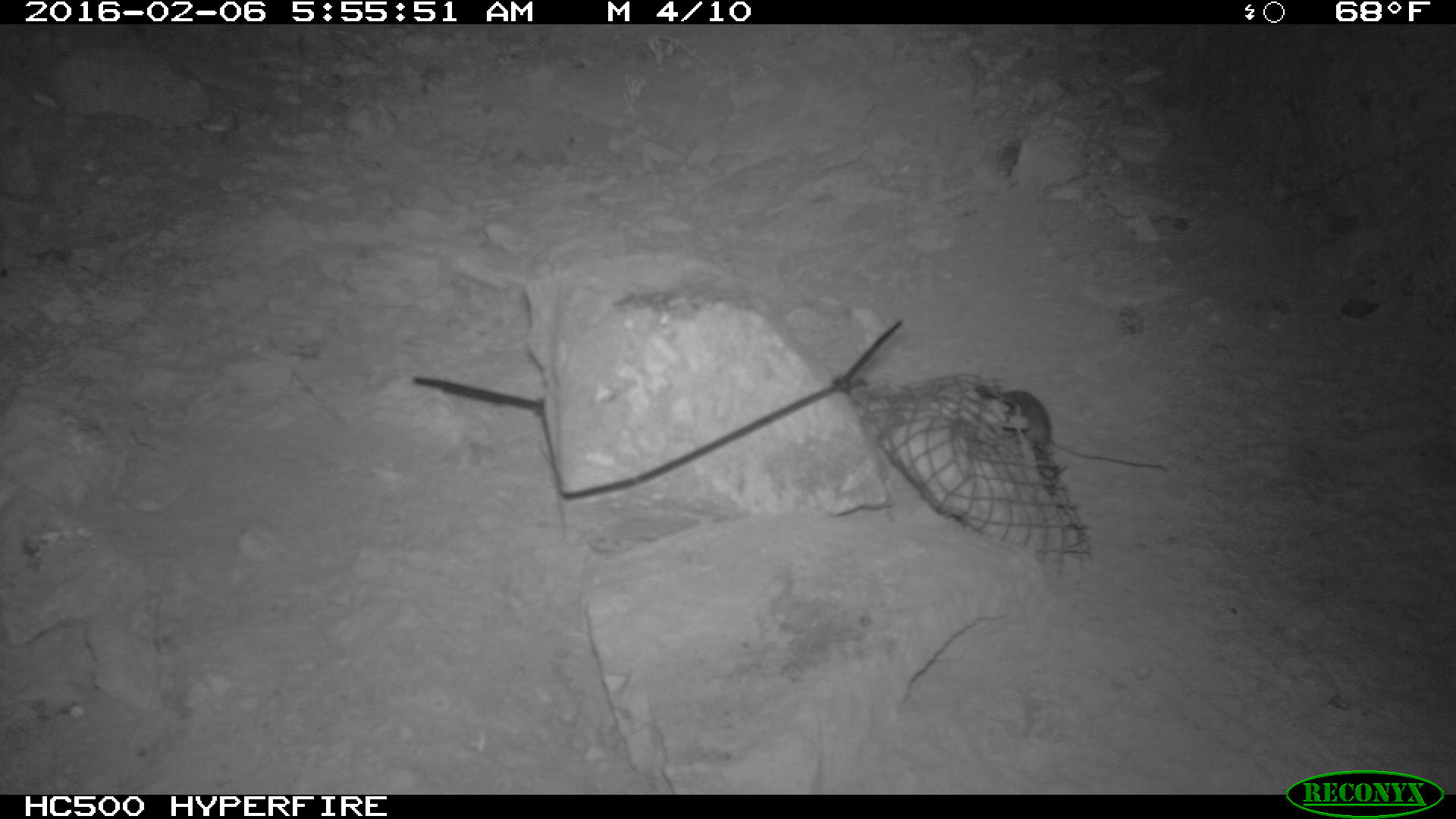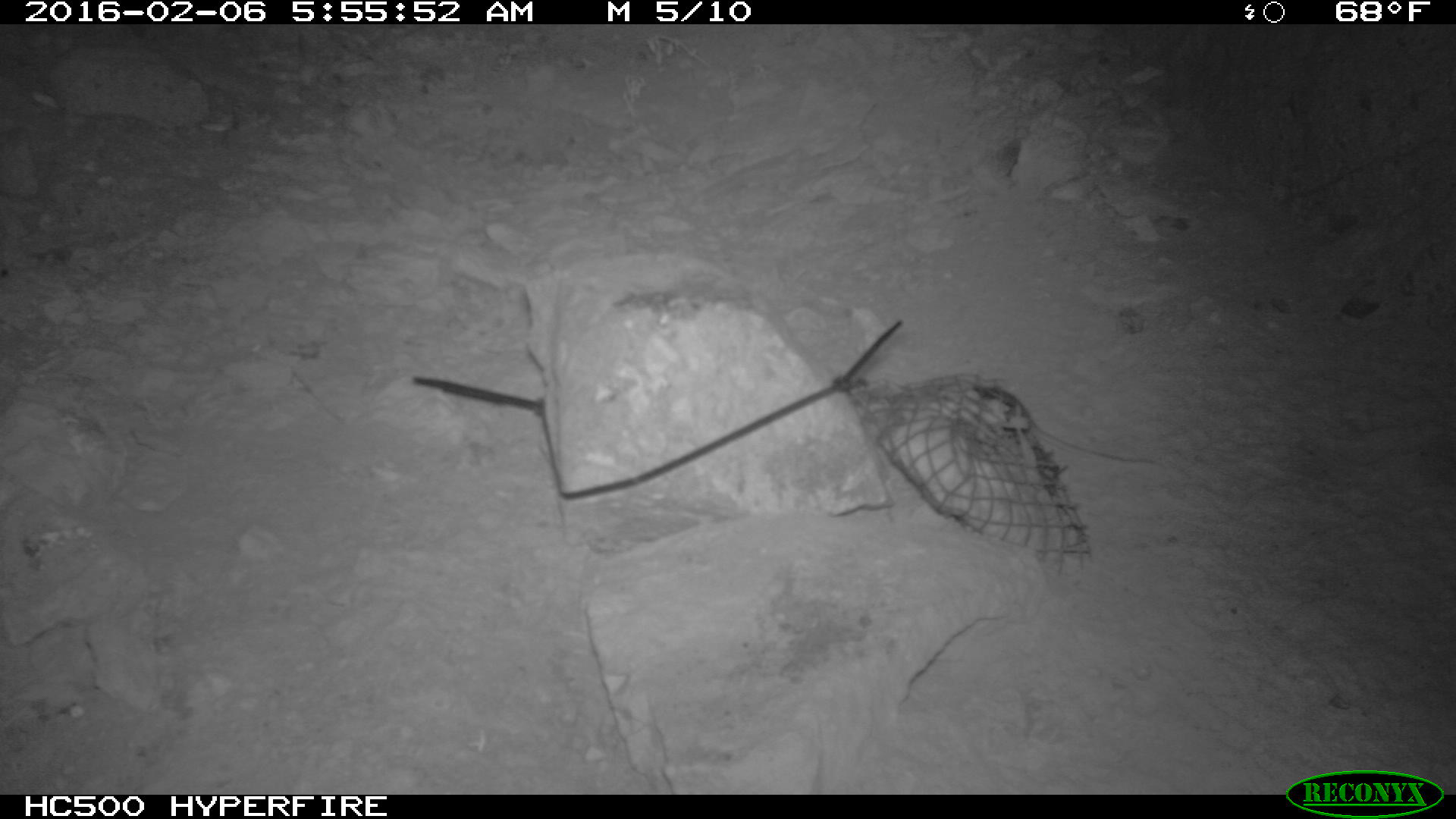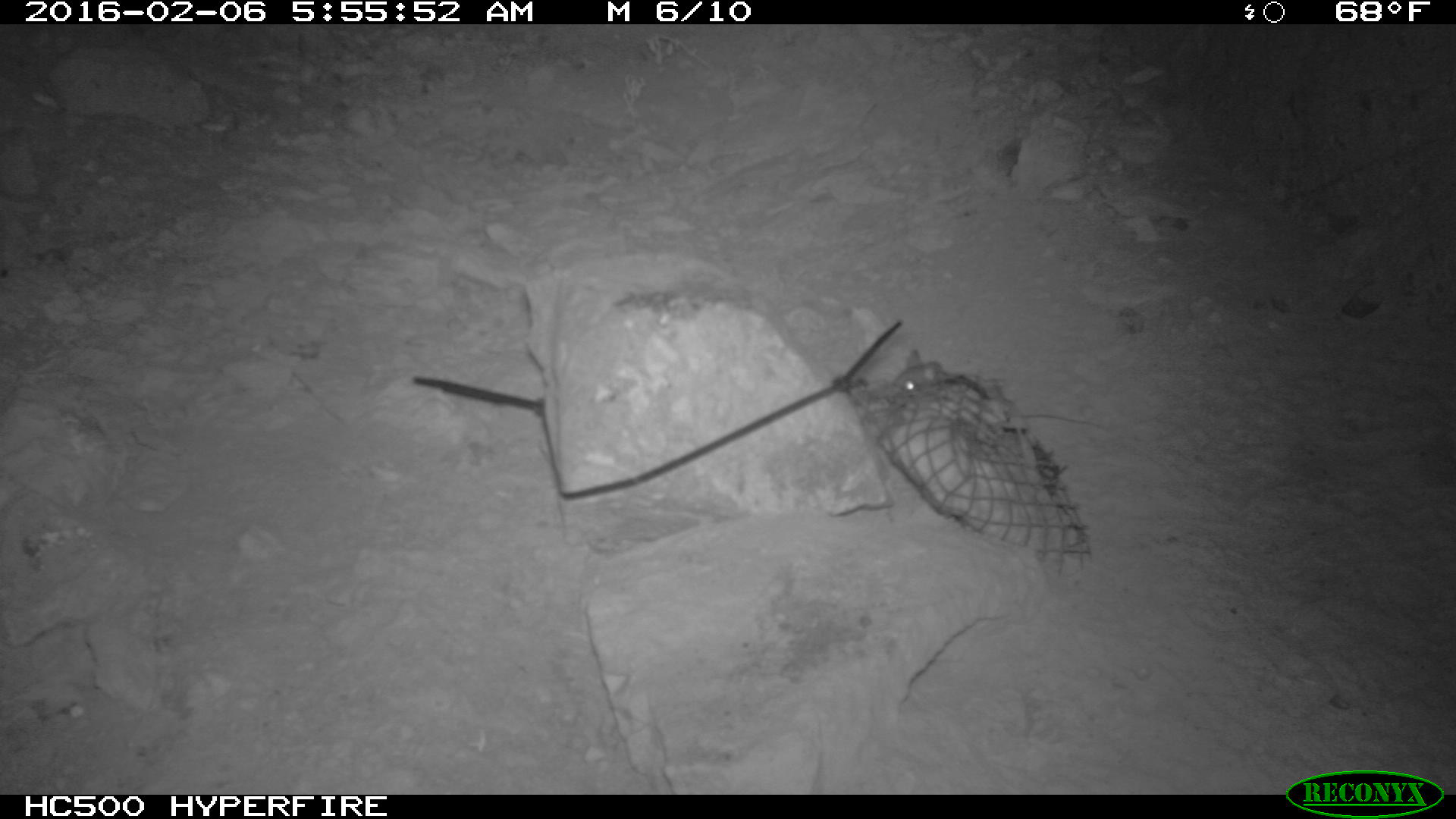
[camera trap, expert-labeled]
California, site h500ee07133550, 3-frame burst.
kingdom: Animalia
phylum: Chordata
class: Mammalia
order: Rodentia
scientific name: Rodentia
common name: rodent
Rodent (Rodentia).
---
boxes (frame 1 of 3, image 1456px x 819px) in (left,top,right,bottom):
rodent: (989,390,1053,443)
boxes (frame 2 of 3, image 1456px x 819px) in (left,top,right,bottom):
rodent: (977,386,1160,465)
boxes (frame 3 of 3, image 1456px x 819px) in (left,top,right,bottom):
rodent: (890,347,1106,428)